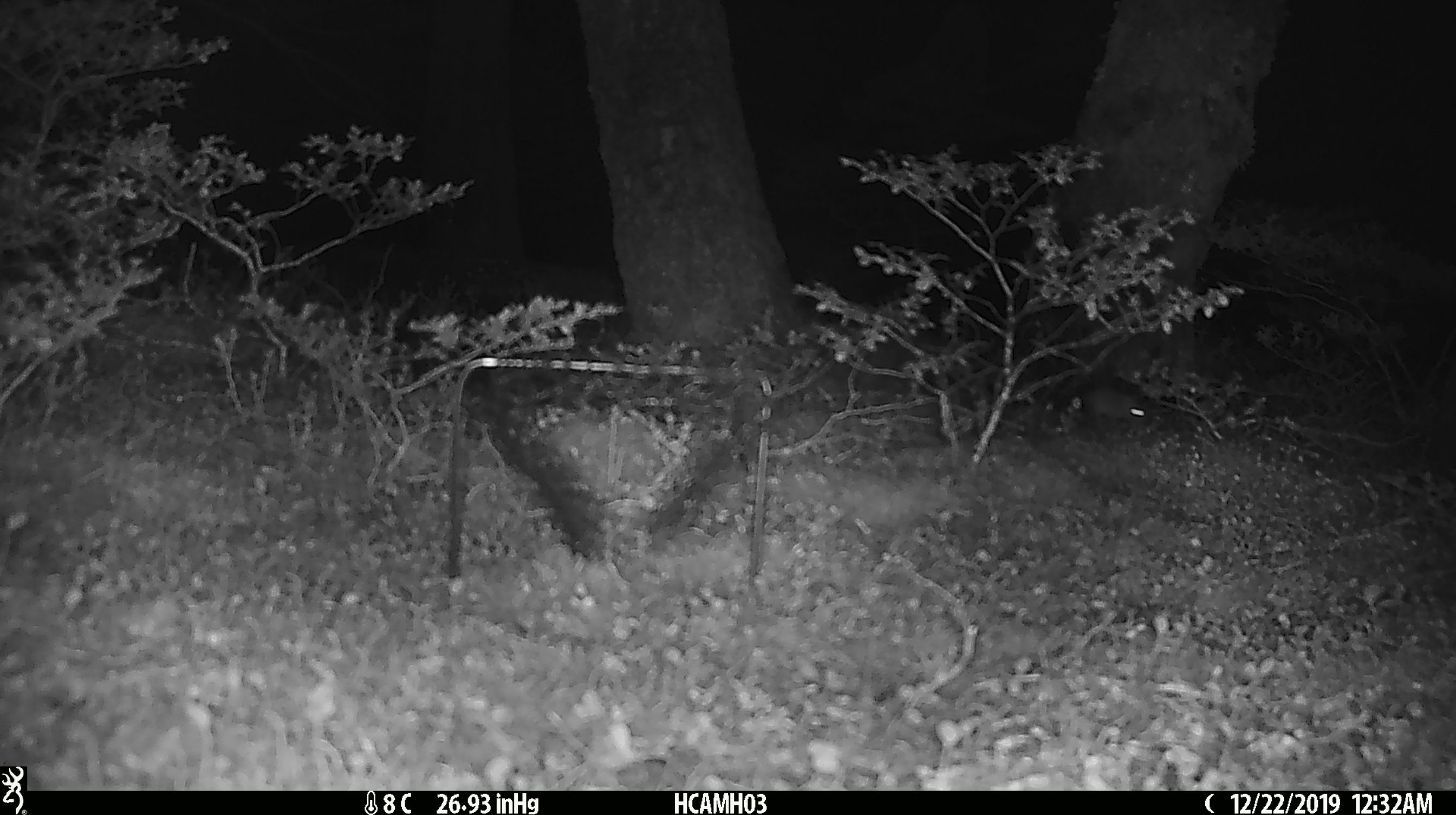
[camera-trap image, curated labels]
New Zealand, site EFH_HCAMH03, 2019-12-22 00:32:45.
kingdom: Animalia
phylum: Chordata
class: Mammalia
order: Rodentia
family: Muridae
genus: Mus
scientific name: Mus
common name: mouse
Mouse (Mus).